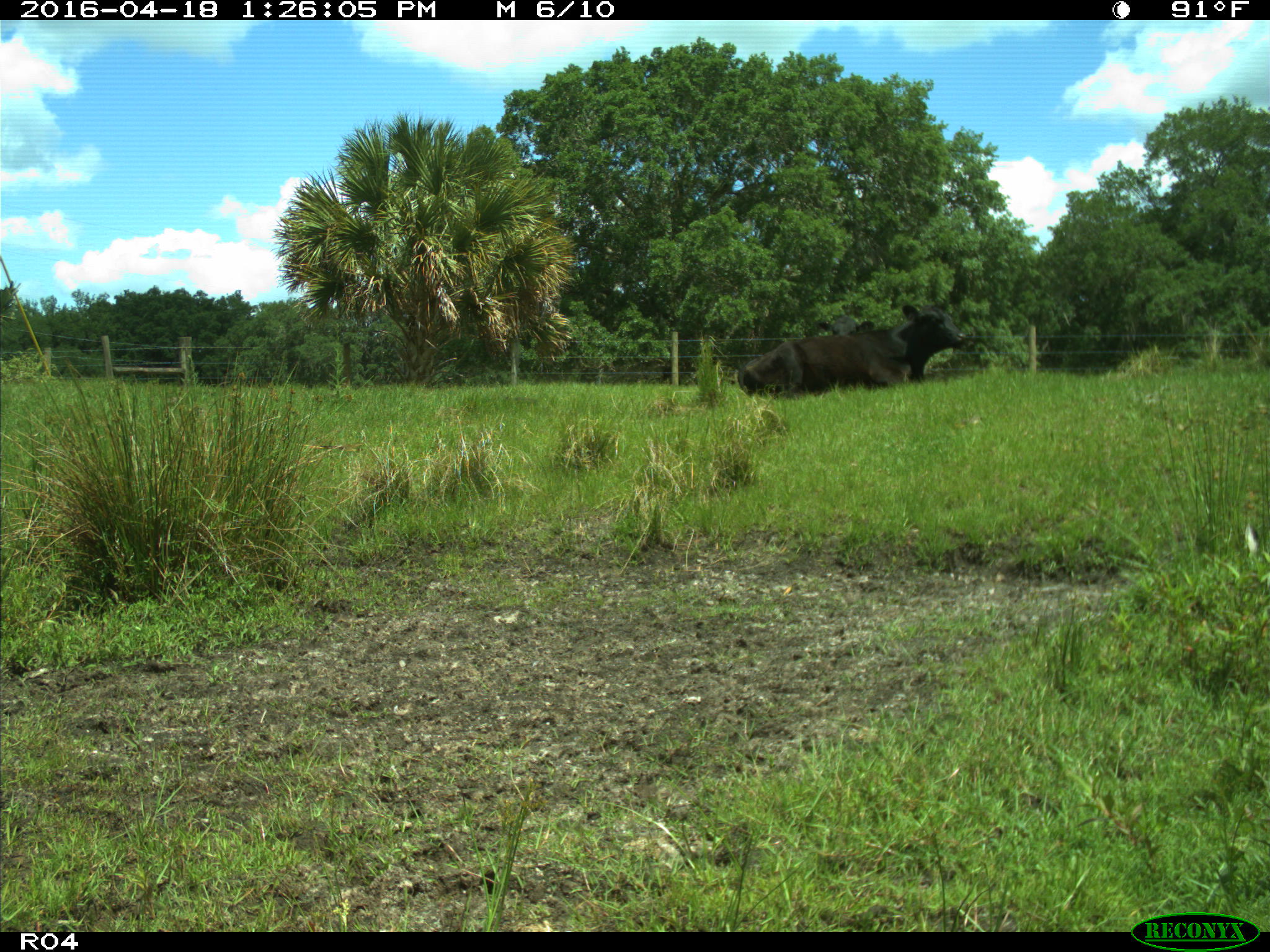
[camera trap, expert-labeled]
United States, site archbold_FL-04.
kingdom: Animalia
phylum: Chordata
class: Mammalia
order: Artiodactyla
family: Bovidae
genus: Bos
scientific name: Bos taurus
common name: domestic cow